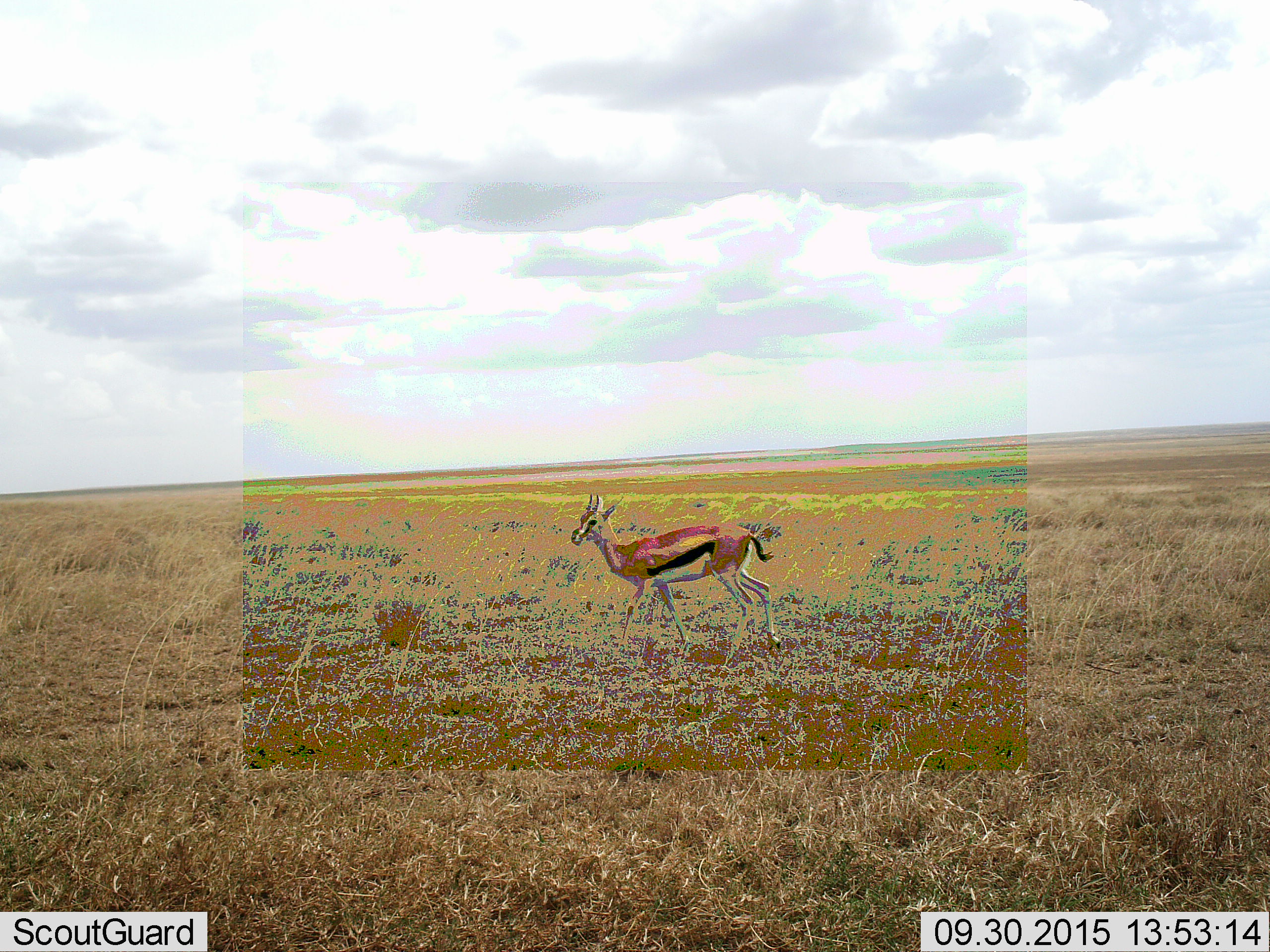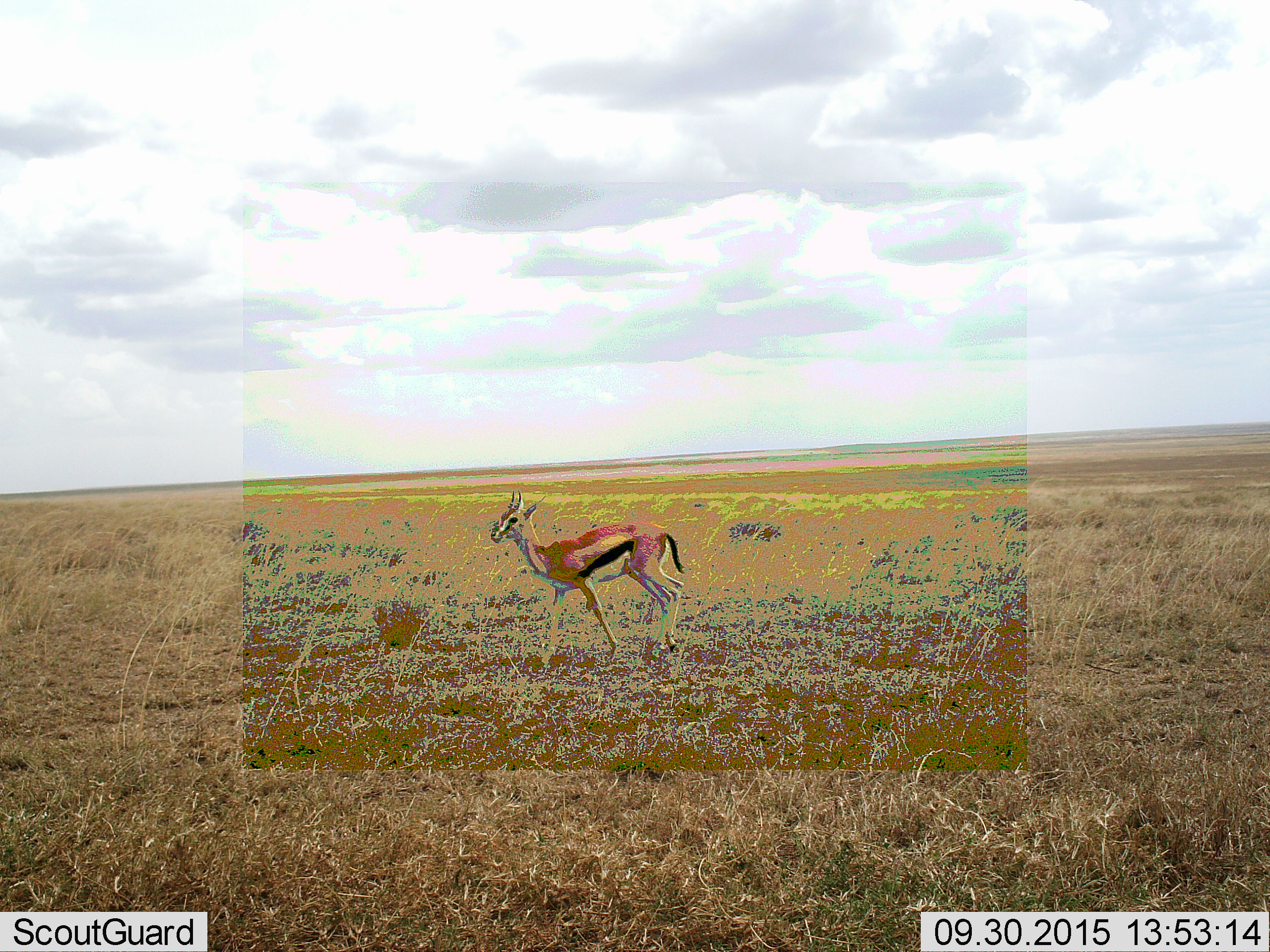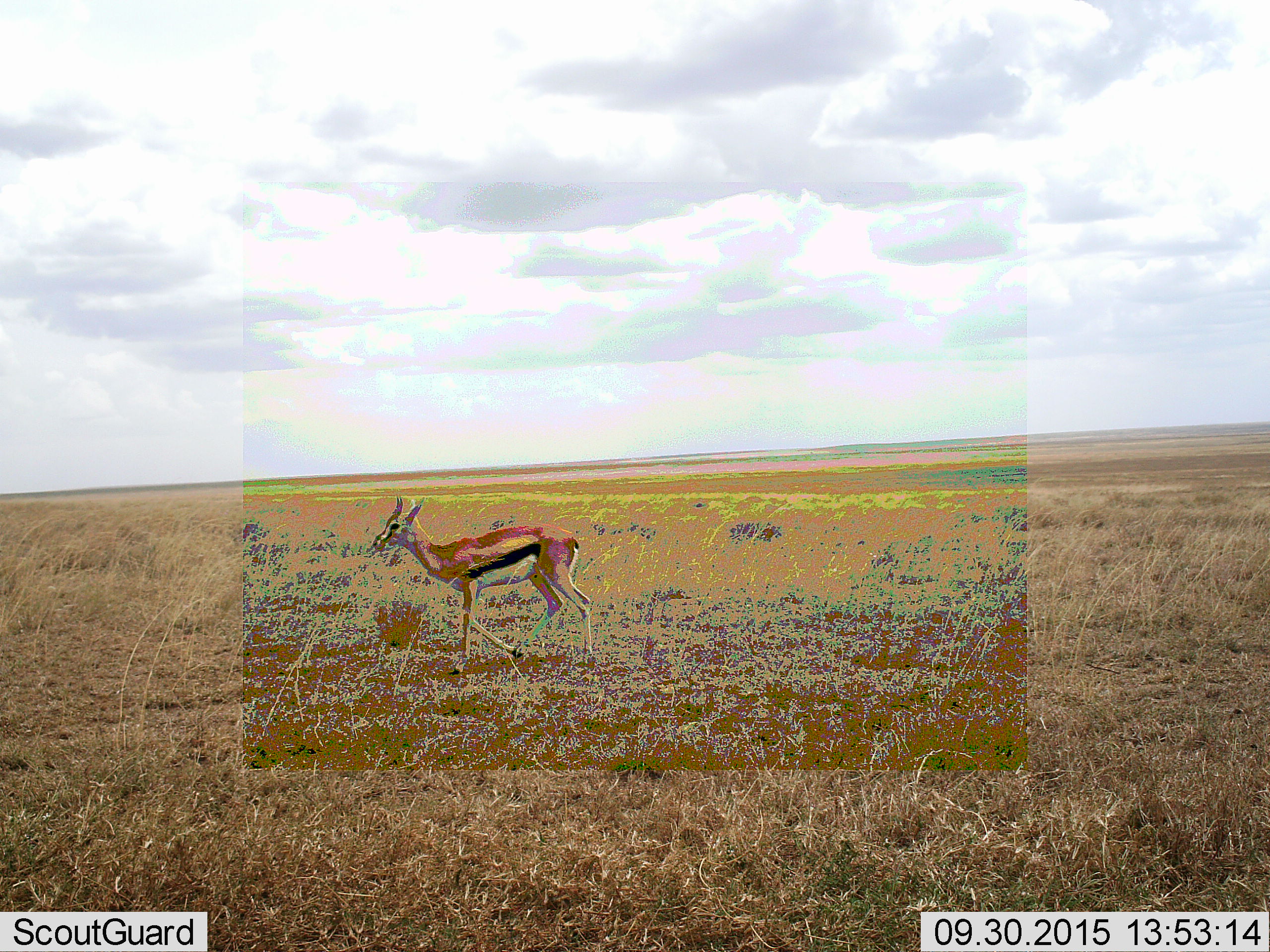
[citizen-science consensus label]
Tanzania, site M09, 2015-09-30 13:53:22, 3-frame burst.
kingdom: Animalia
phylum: Chordata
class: Mammalia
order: Artiodactyla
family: Bovidae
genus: Eudorcas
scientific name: Eudorcas thomsonii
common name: thomson's gazelle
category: gazellethomsons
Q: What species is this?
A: Gazellethomsons (thomson's gazelle) (Eudorcas thomsonii).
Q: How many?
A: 1.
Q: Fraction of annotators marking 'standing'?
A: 22%.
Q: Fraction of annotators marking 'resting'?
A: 0%.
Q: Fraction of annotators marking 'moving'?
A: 89%.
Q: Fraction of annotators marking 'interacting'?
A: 0%.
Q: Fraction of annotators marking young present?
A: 0%.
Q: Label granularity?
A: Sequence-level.